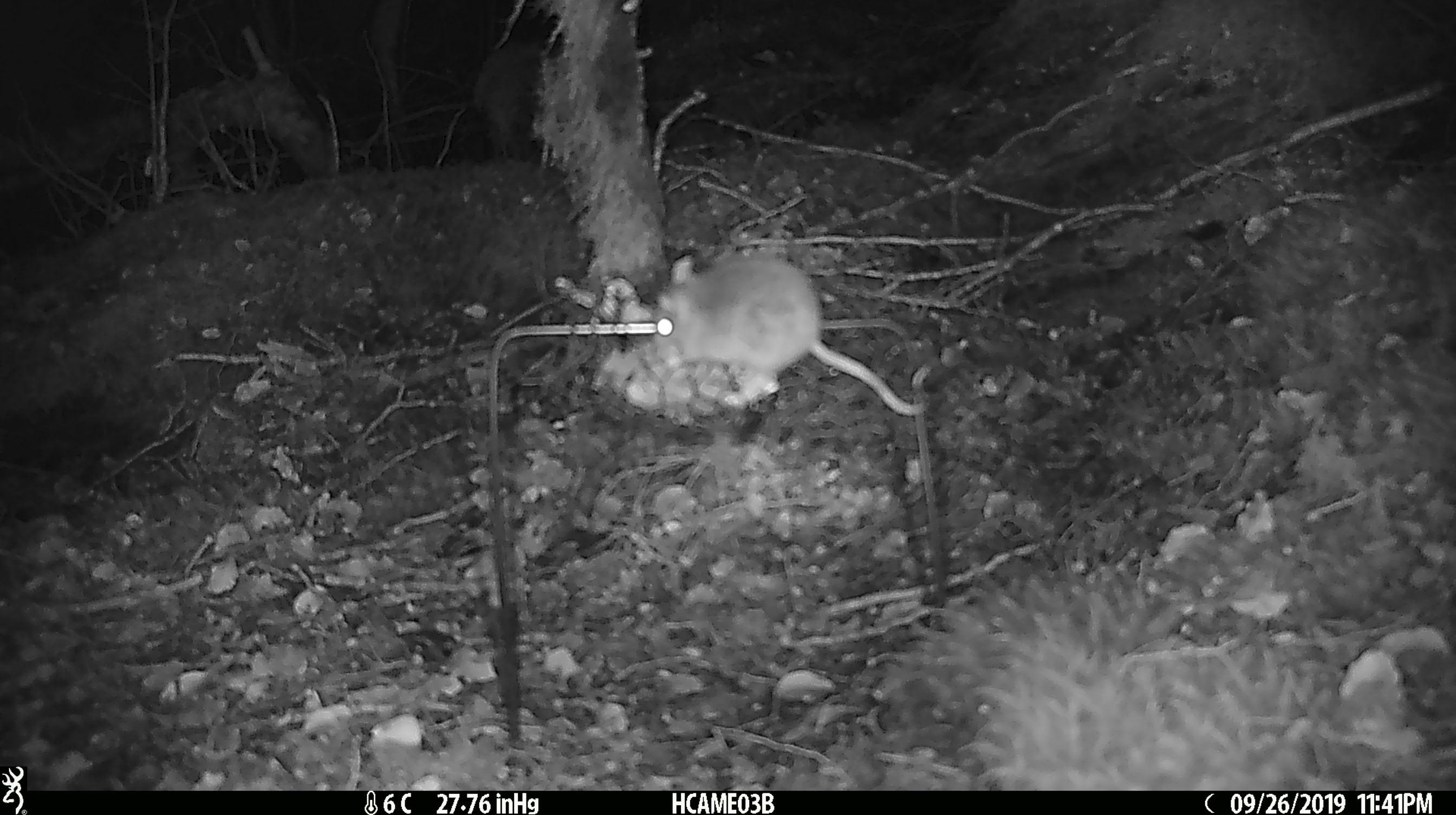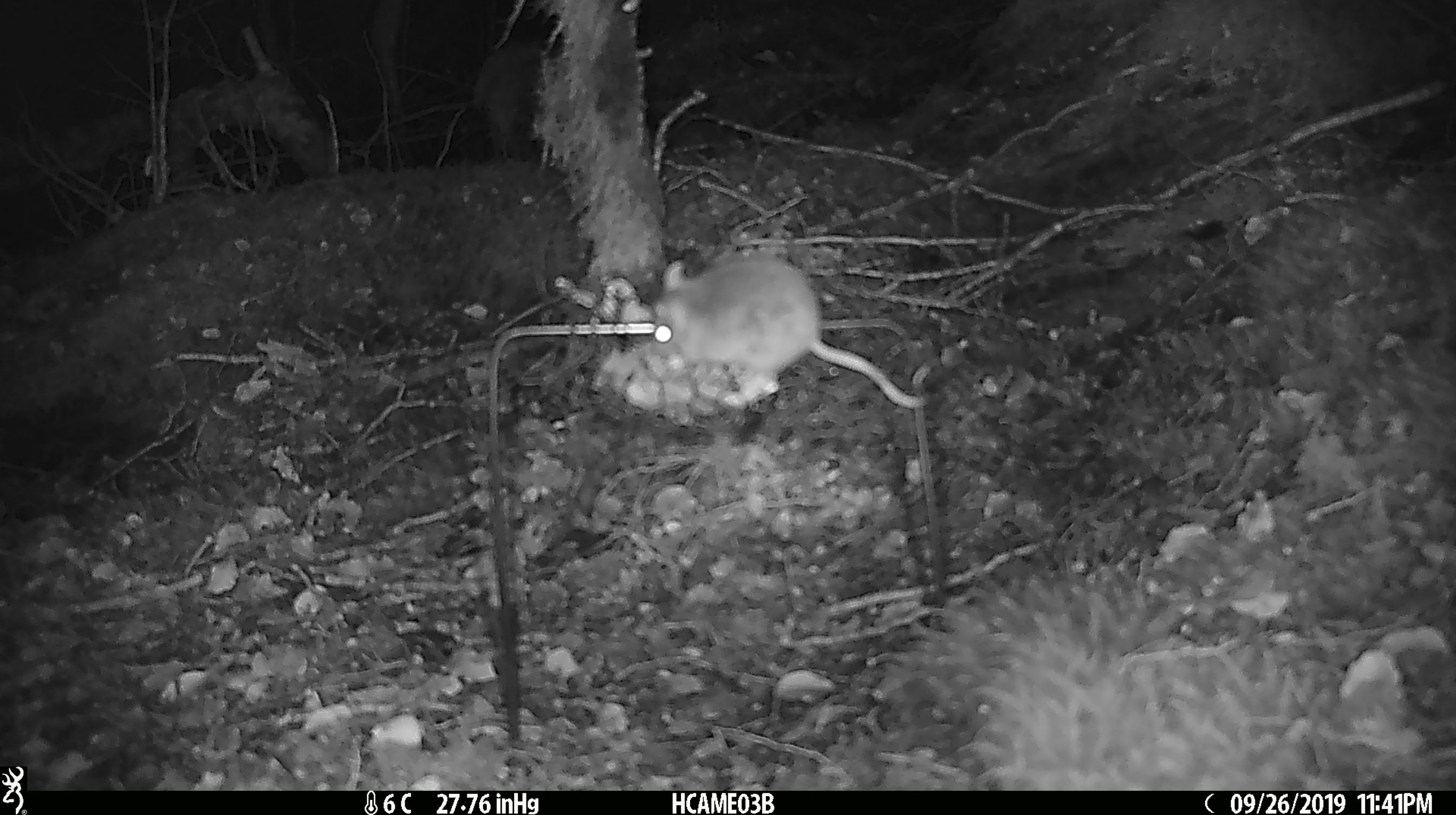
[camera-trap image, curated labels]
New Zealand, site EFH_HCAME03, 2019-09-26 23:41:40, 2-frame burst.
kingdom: Animalia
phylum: Chordata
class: Mammalia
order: Rodentia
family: Muridae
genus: Mus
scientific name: Mus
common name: mouse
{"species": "mouse (Mus)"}